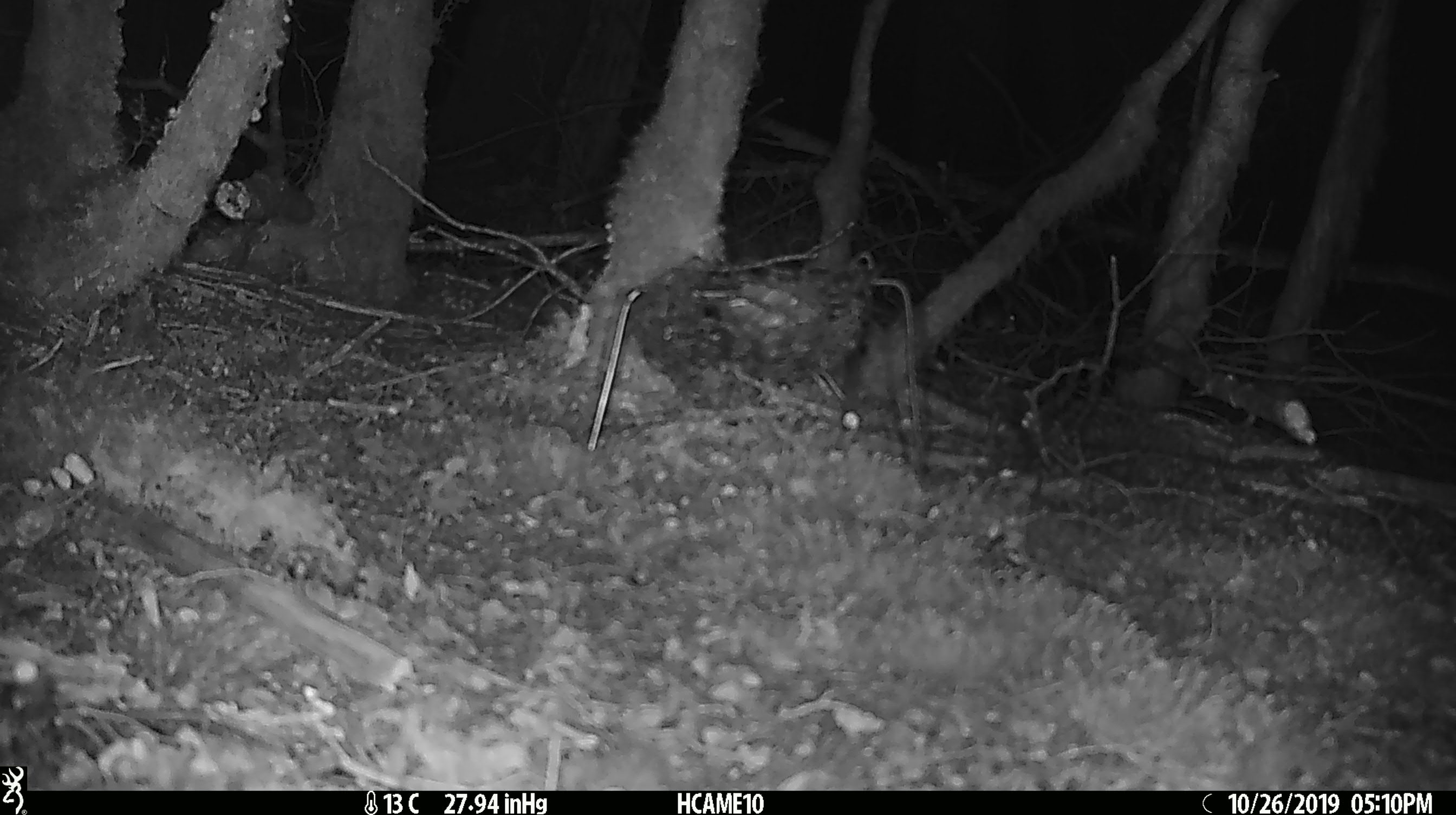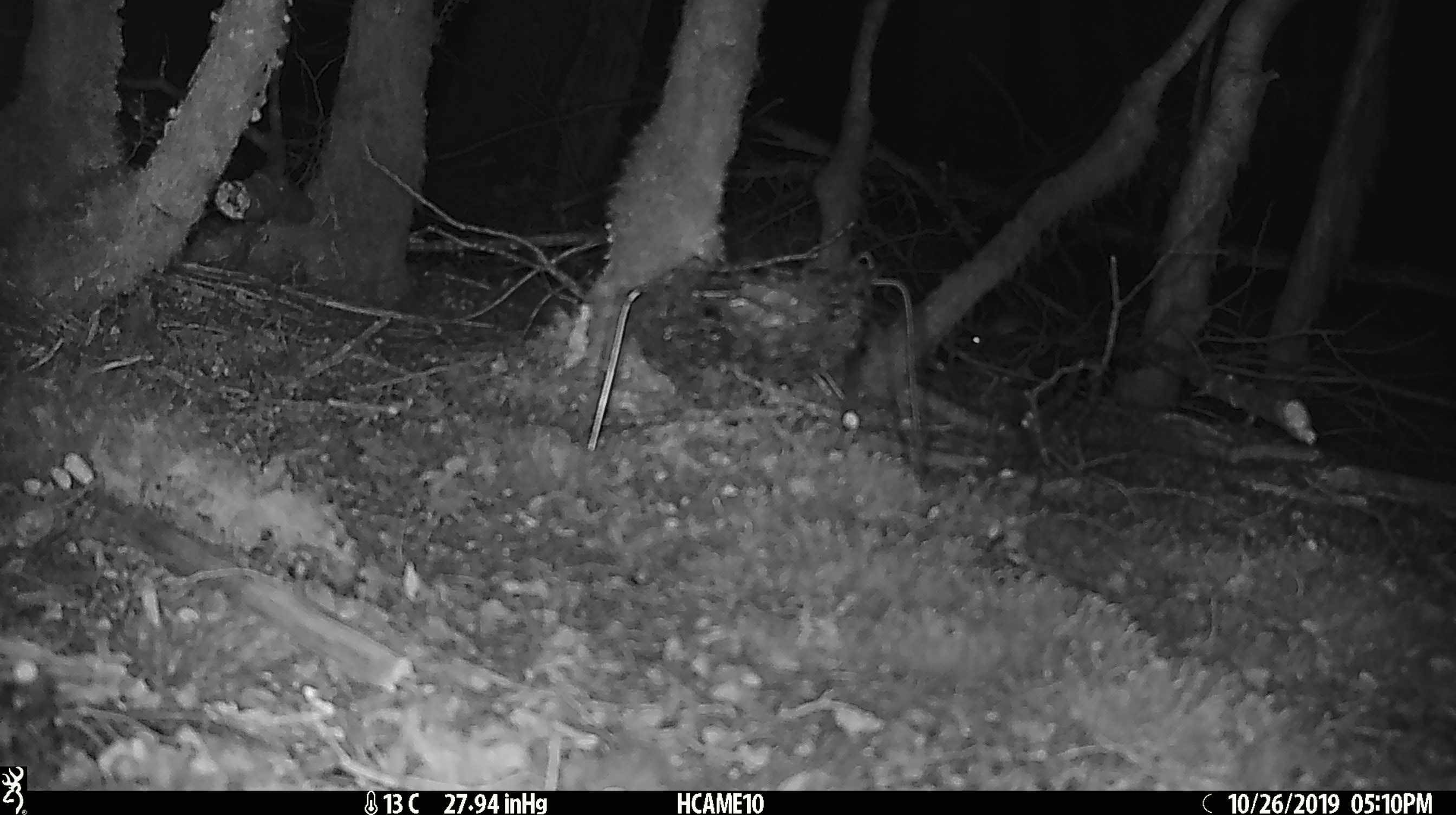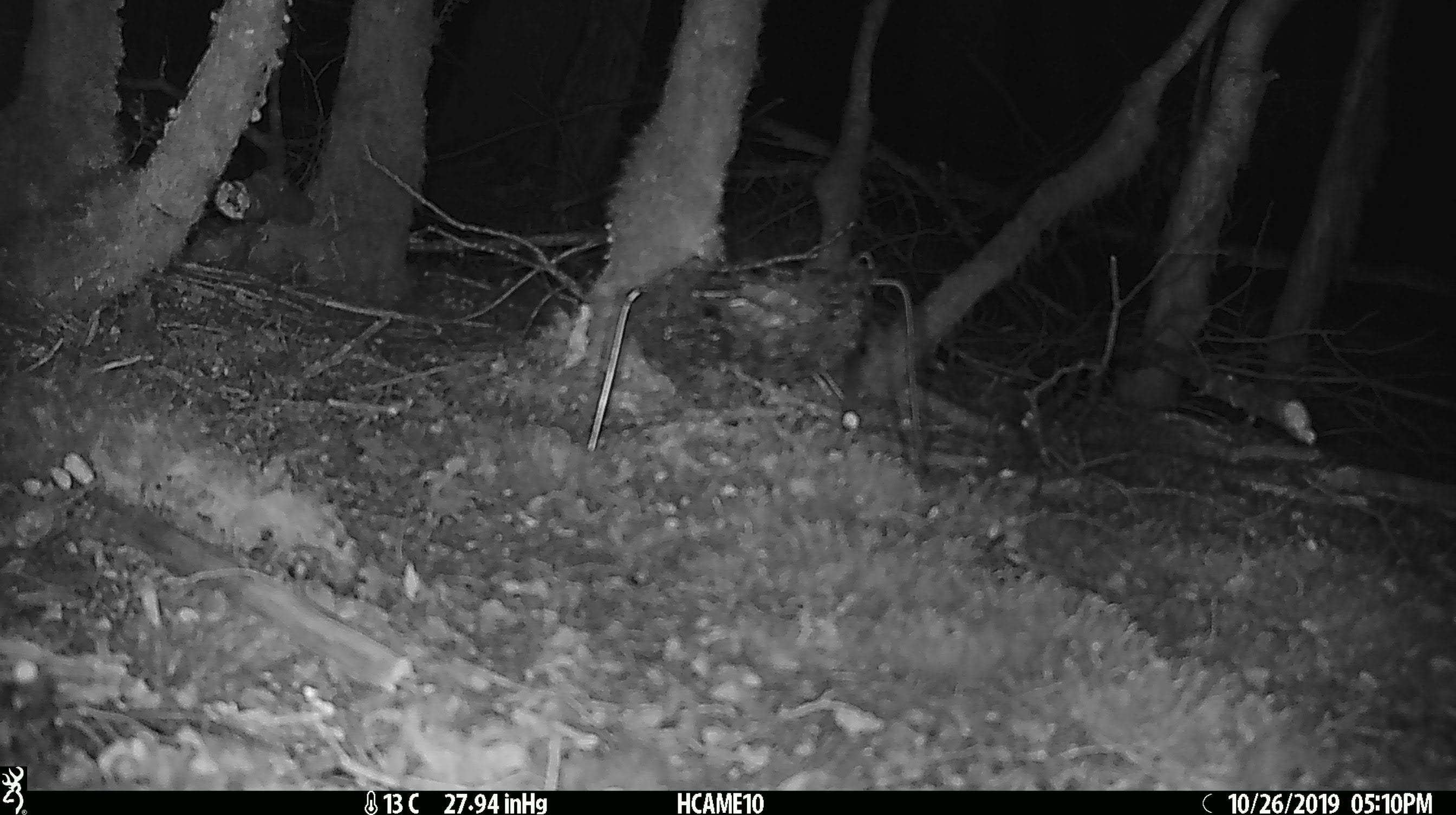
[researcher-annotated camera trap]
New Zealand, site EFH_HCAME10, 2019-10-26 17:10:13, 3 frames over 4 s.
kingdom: Animalia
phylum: Chordata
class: Mammalia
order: Rodentia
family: Muridae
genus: Mus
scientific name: Mus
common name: mouse